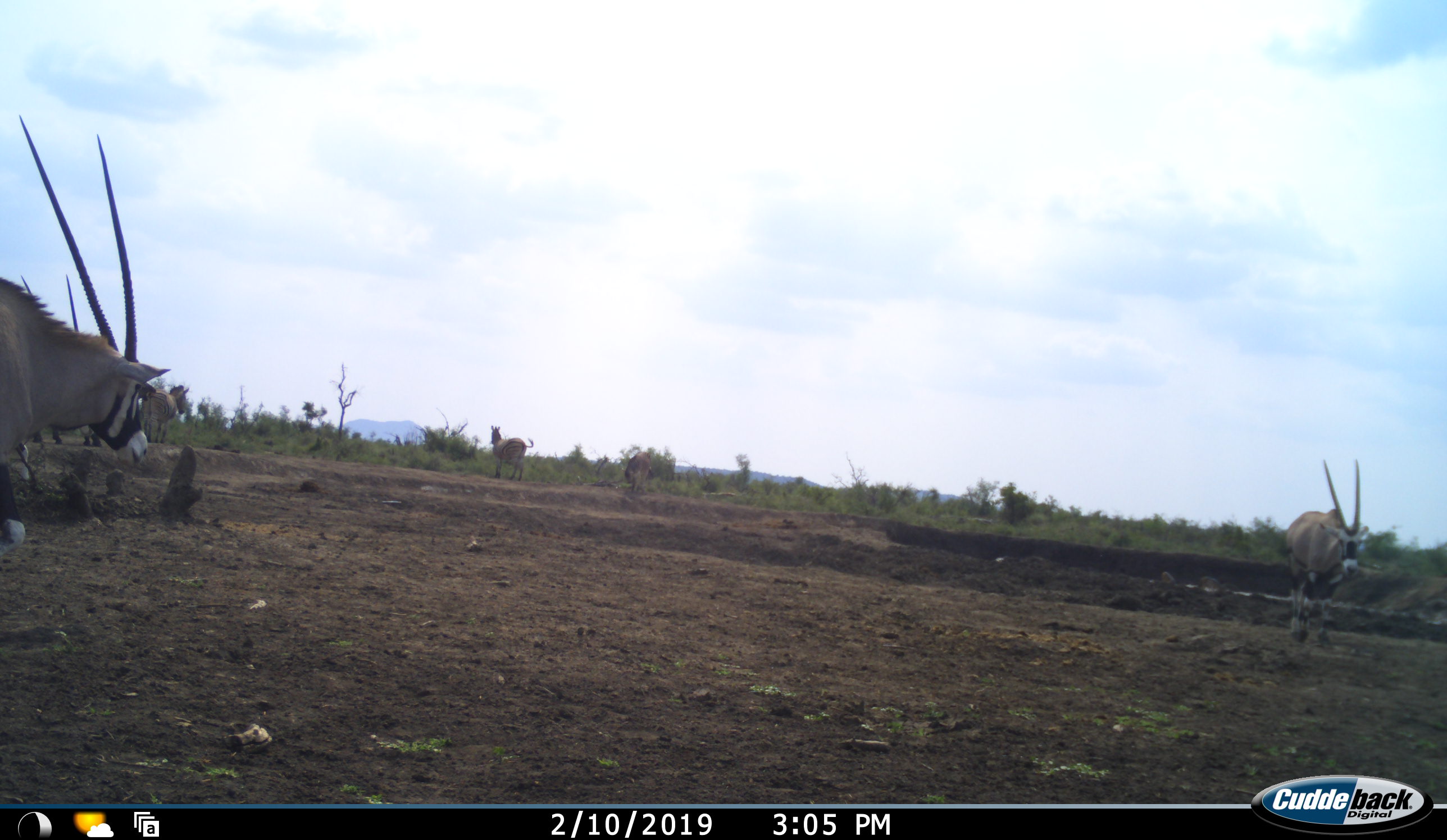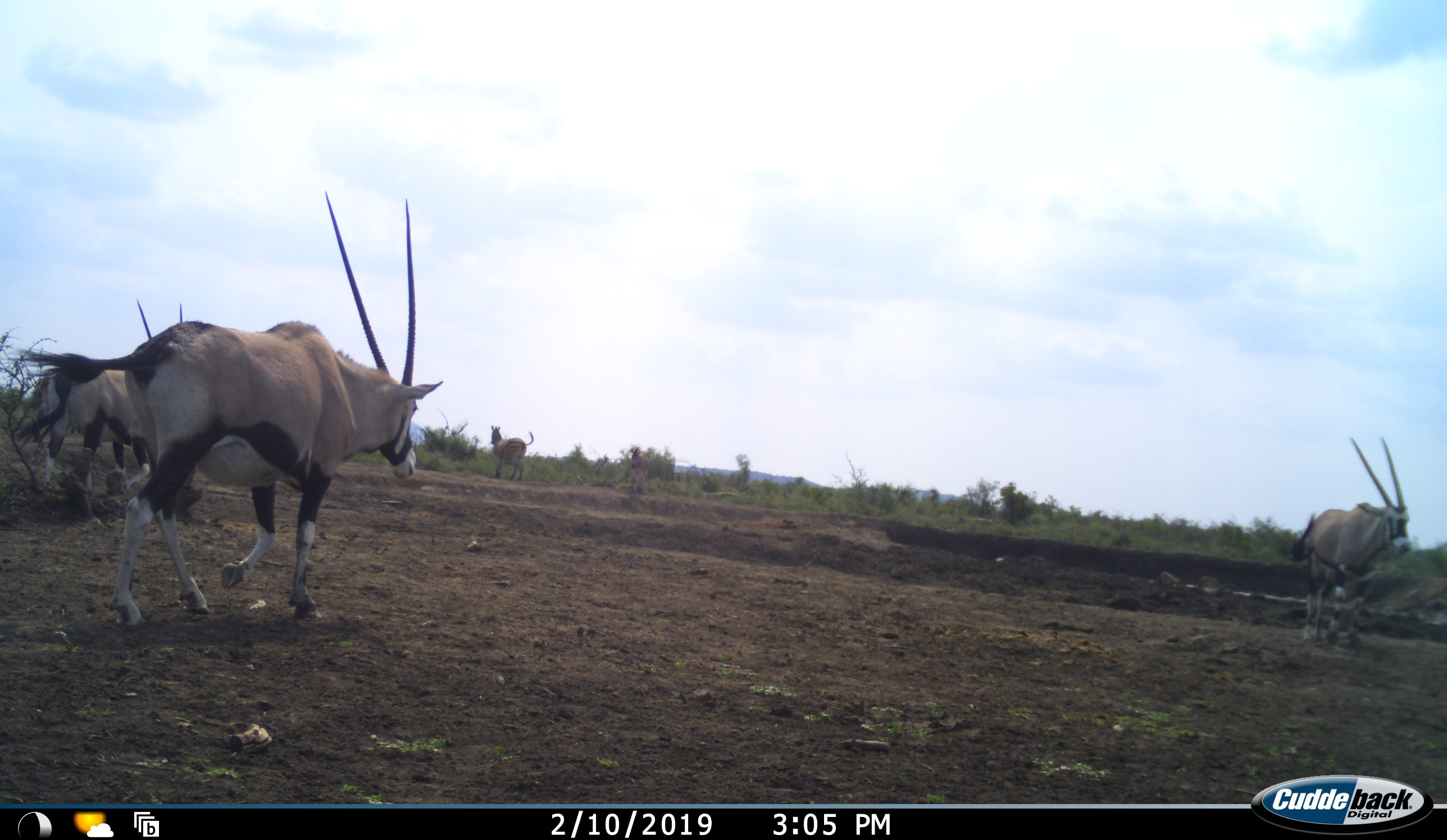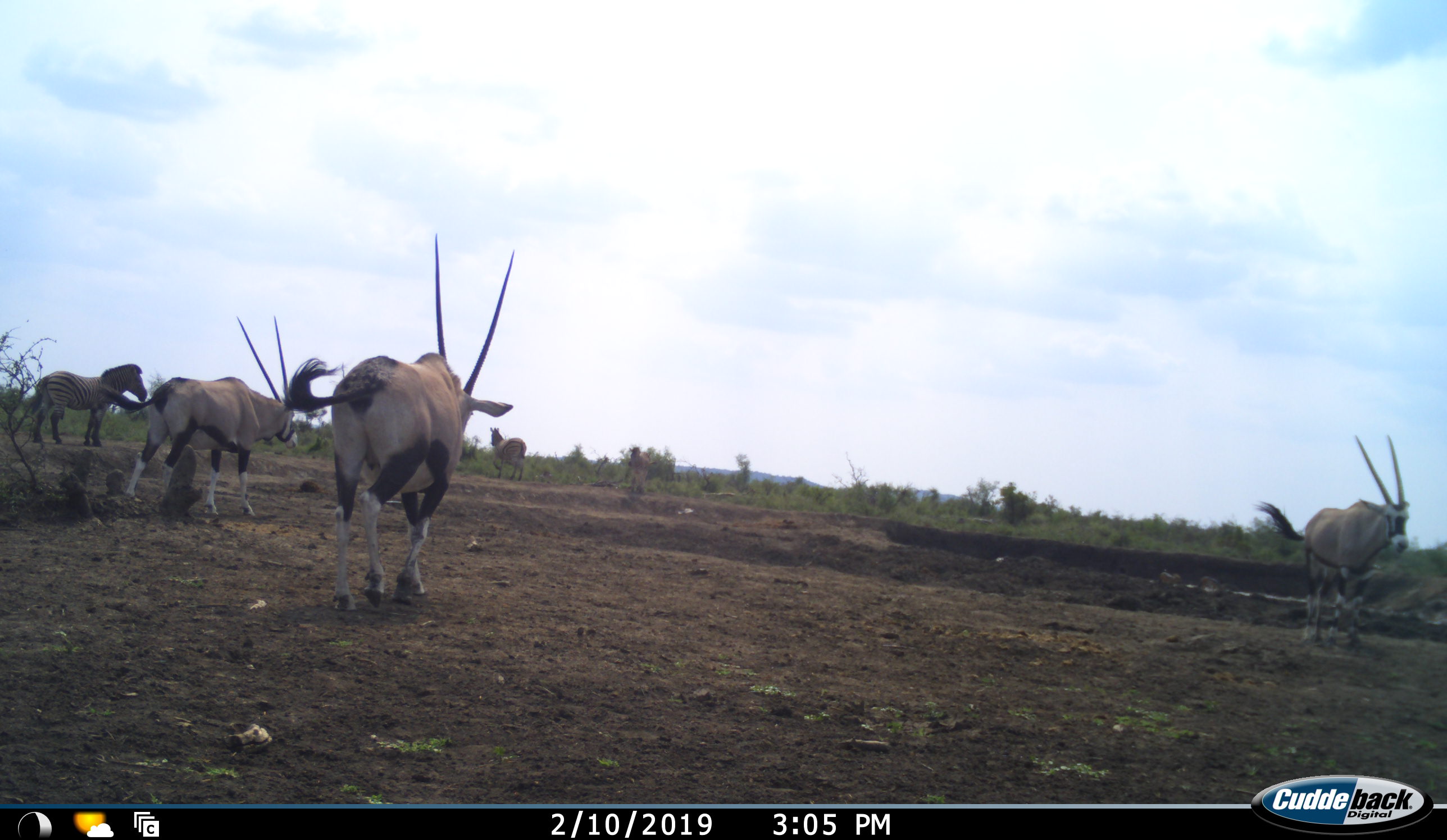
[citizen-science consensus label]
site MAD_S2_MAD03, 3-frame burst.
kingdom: Animalia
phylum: Chordata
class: Mammalia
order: Artiodactyla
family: Bovidae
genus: Oryx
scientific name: Oryx gazella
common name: gemsbok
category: oryx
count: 3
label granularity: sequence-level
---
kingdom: Animalia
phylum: Chordata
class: Mammalia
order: Perissodactyla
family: Equidae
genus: Equus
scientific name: Equus quagga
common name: plains zebra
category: zebraplains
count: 3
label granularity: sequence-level